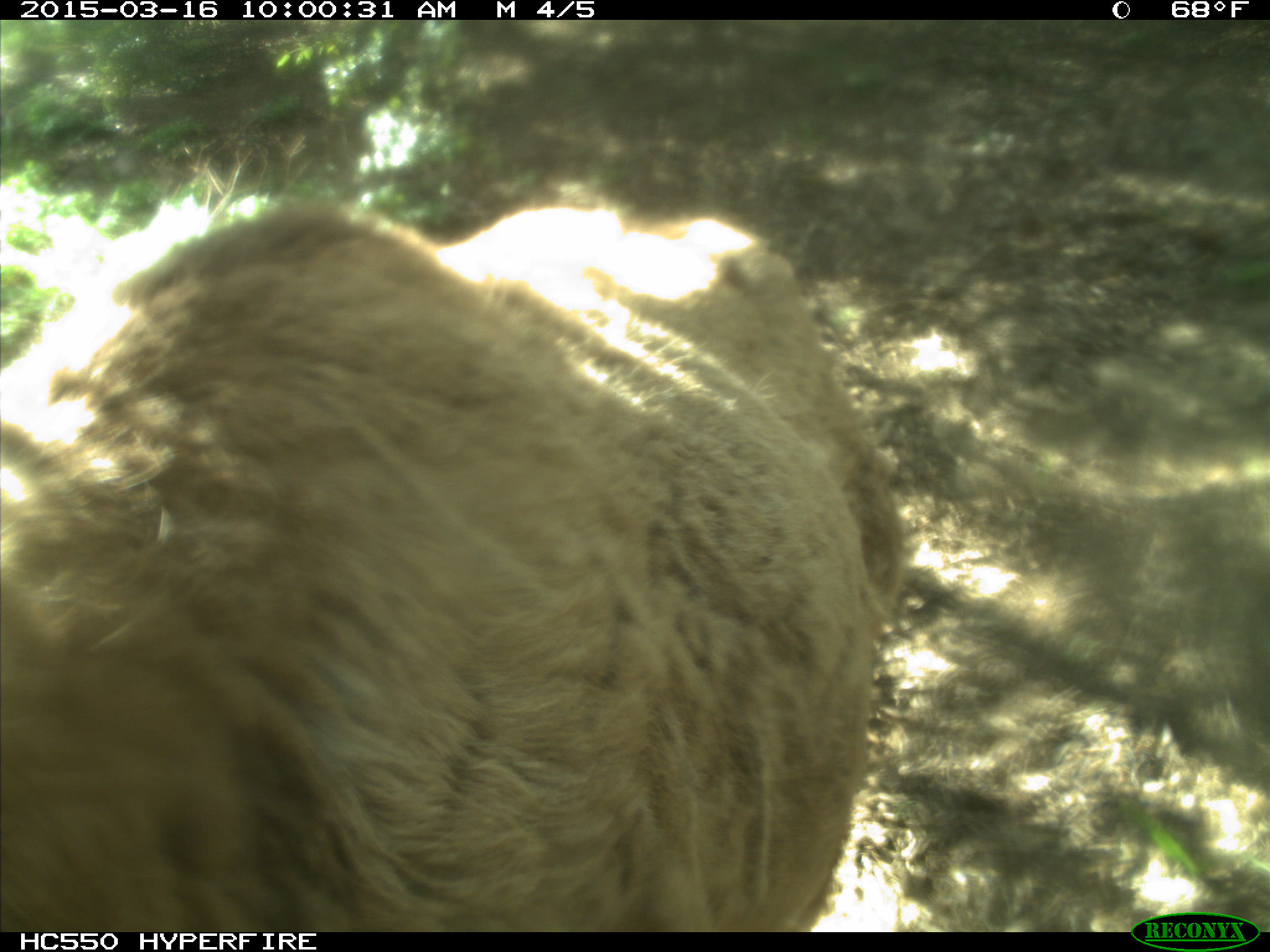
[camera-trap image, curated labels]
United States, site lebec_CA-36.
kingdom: Animalia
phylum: Chordata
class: Mammalia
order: Artiodactyla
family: Cervidae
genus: Cervus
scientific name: Cervus canadensis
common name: elk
Cervus canadensis (elk).